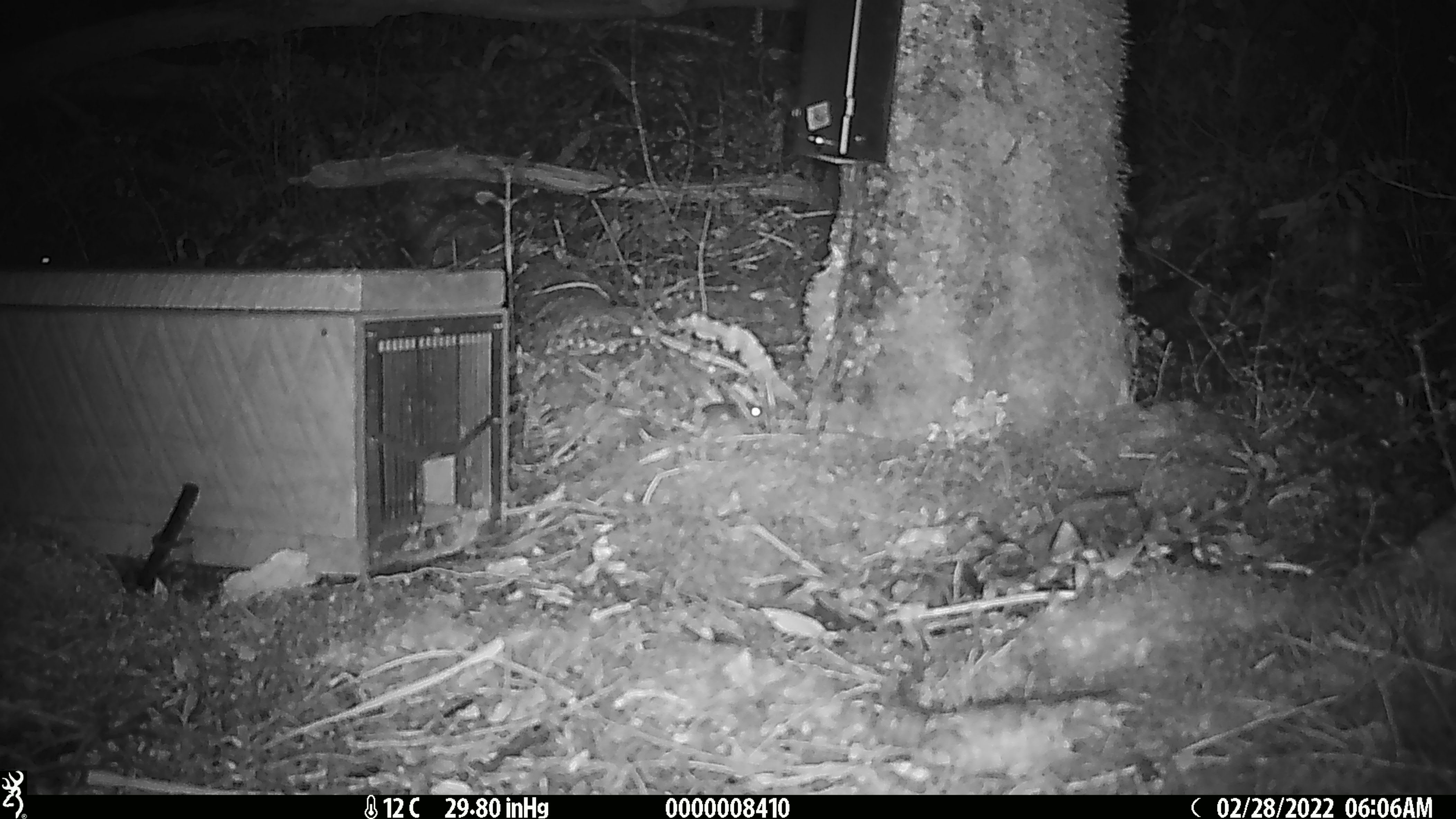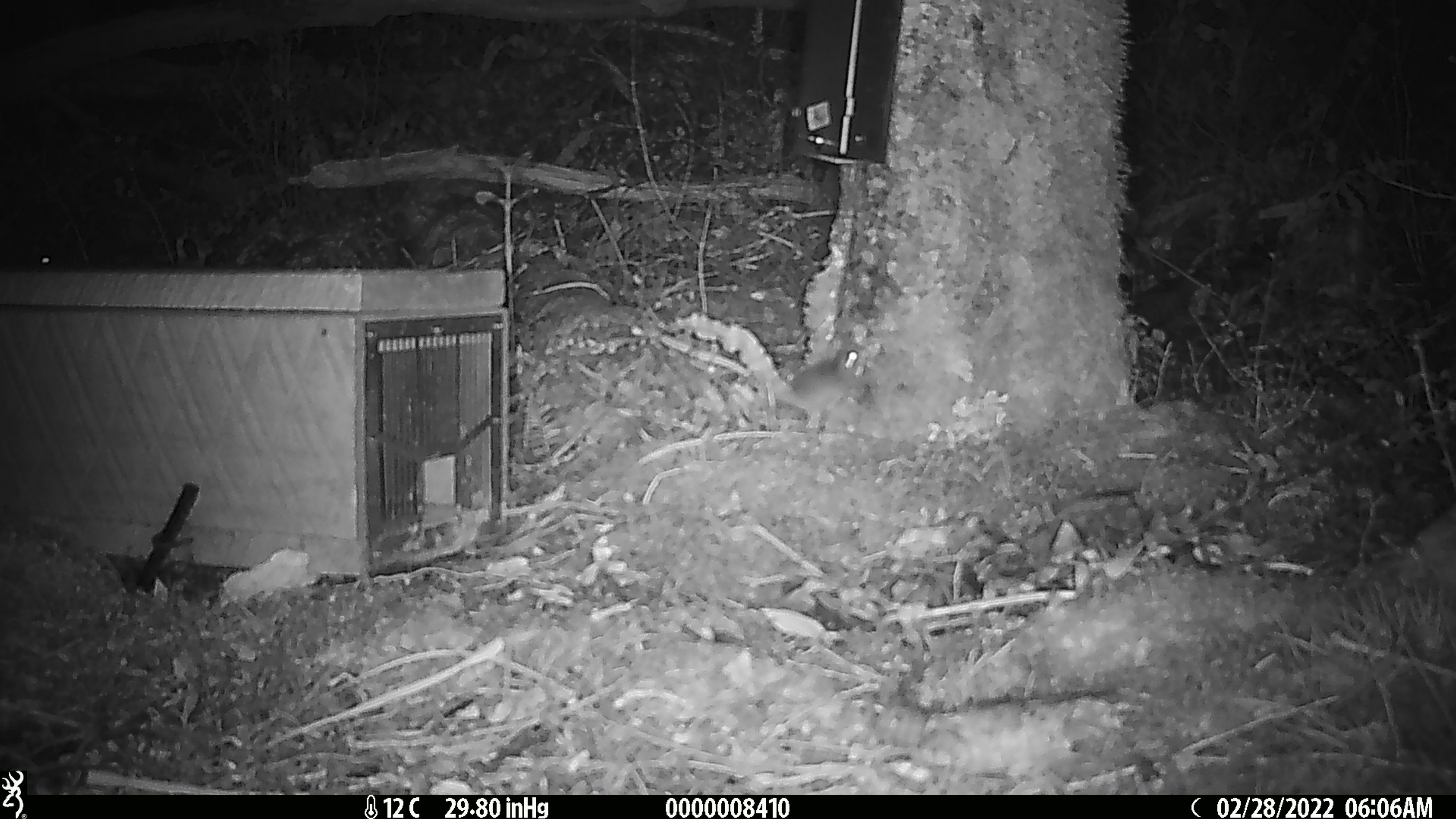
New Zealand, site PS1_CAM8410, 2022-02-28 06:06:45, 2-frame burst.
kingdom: Animalia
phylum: Chordata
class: Mammalia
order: Rodentia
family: Muridae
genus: Mus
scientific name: Mus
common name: mouse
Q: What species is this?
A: Mouse (Mus).